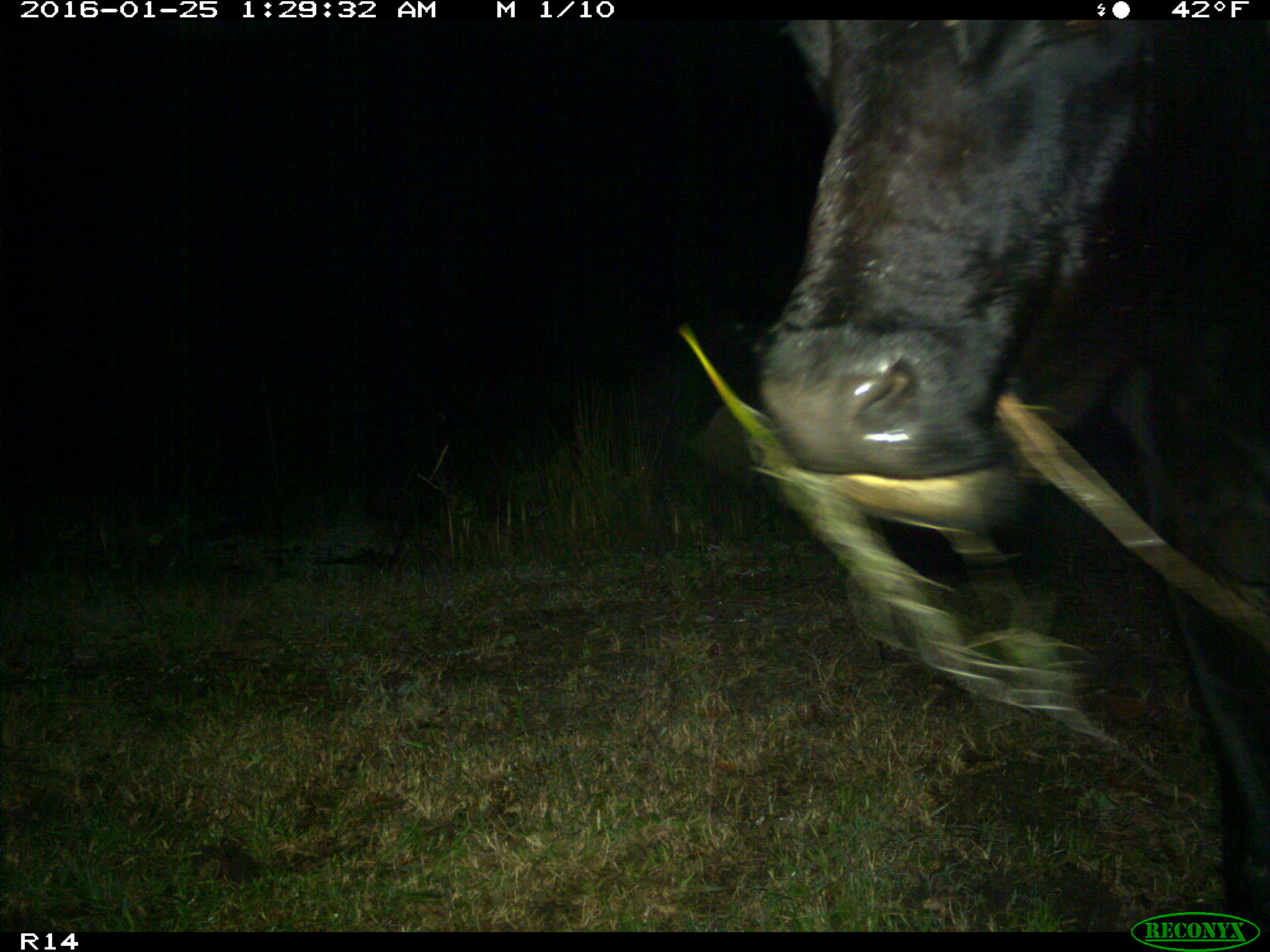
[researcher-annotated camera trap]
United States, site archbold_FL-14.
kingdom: Animalia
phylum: Chordata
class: Mammalia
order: Artiodactyla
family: Bovidae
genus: Bos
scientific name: Bos taurus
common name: domestic cow